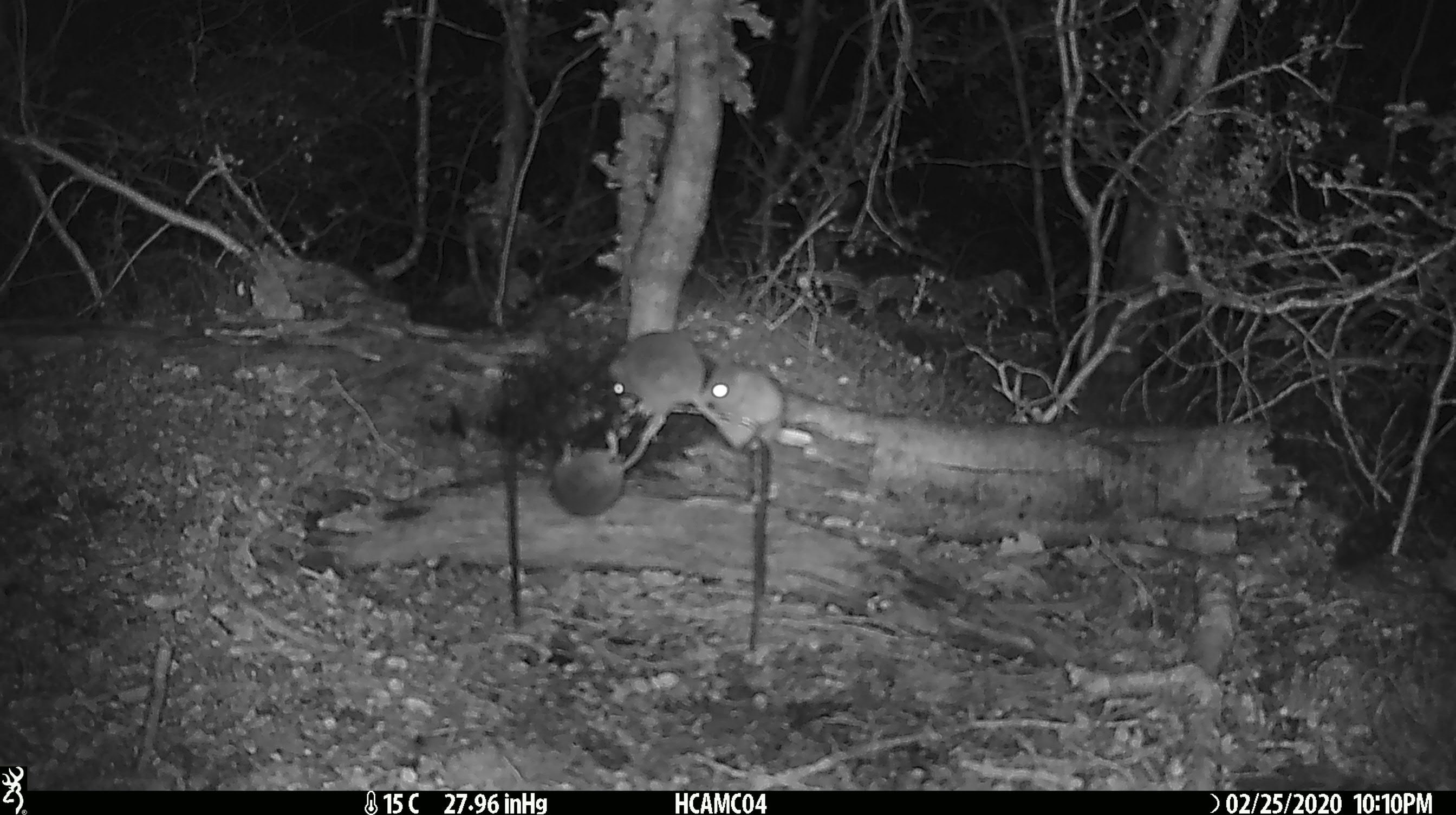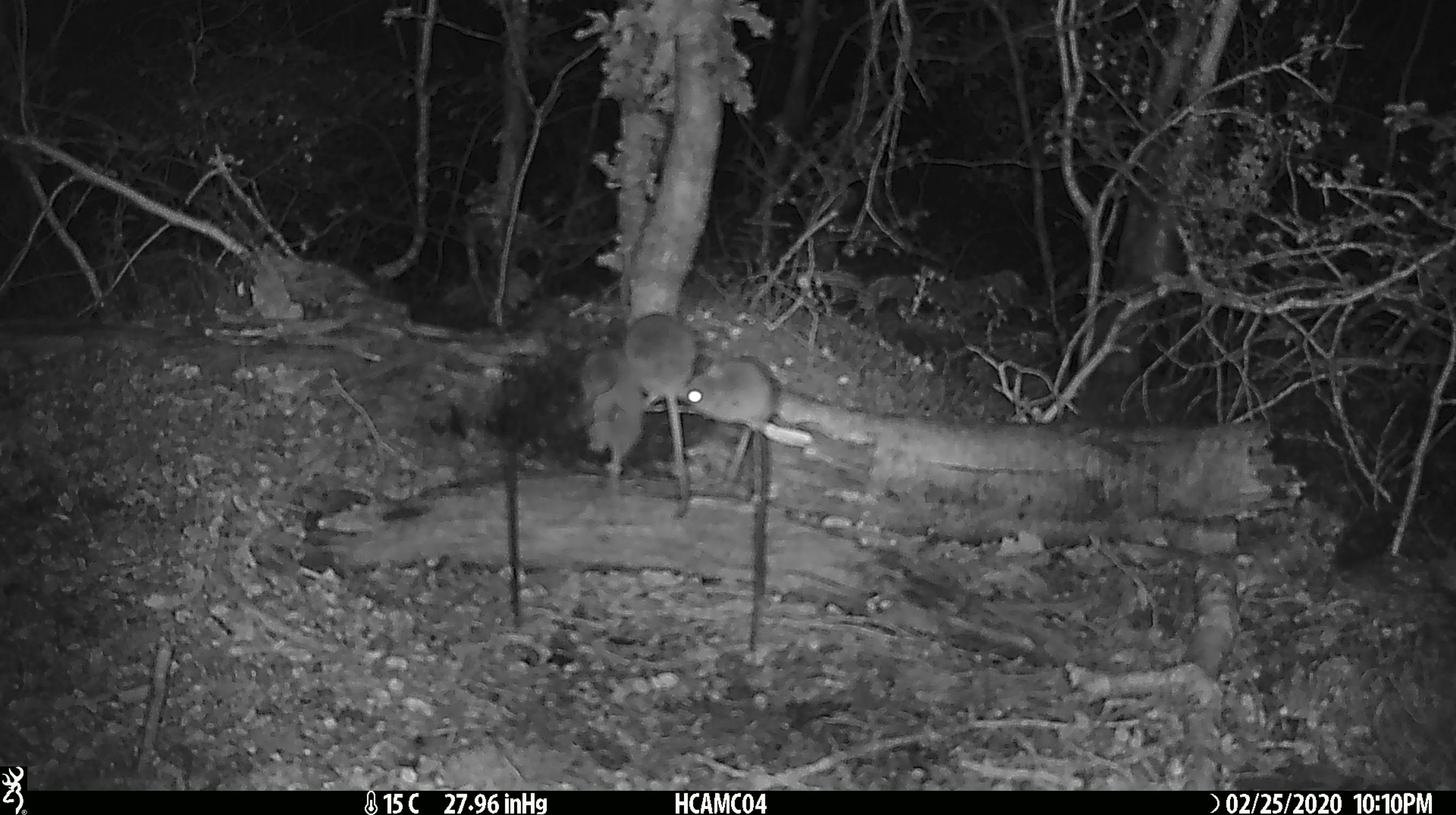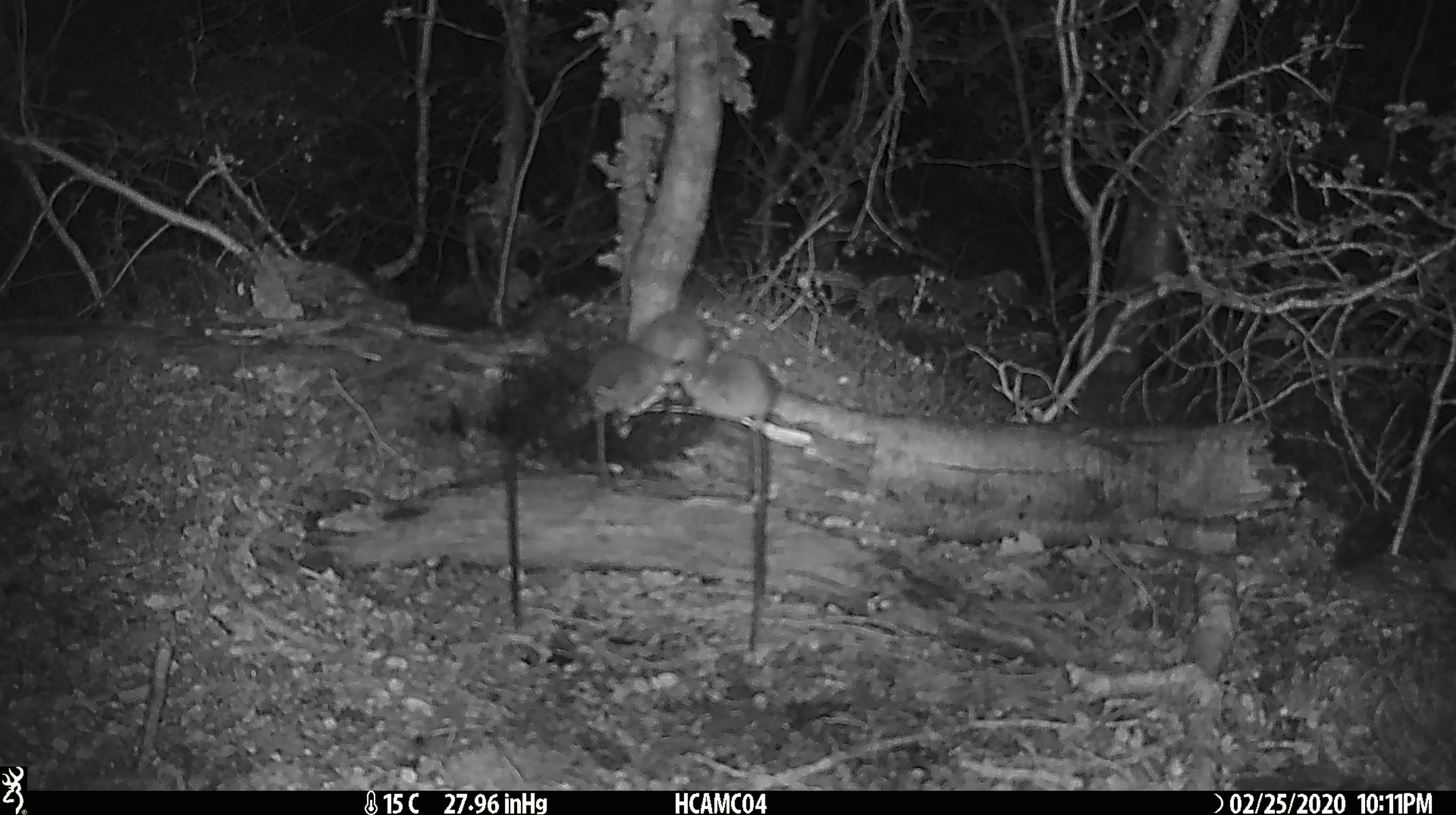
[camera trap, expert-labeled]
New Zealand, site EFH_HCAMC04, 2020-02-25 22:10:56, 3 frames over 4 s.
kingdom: Animalia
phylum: Chordata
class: Mammalia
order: Rodentia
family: Muridae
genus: Mus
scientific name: Mus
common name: mouse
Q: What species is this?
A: Mouse (Mus).